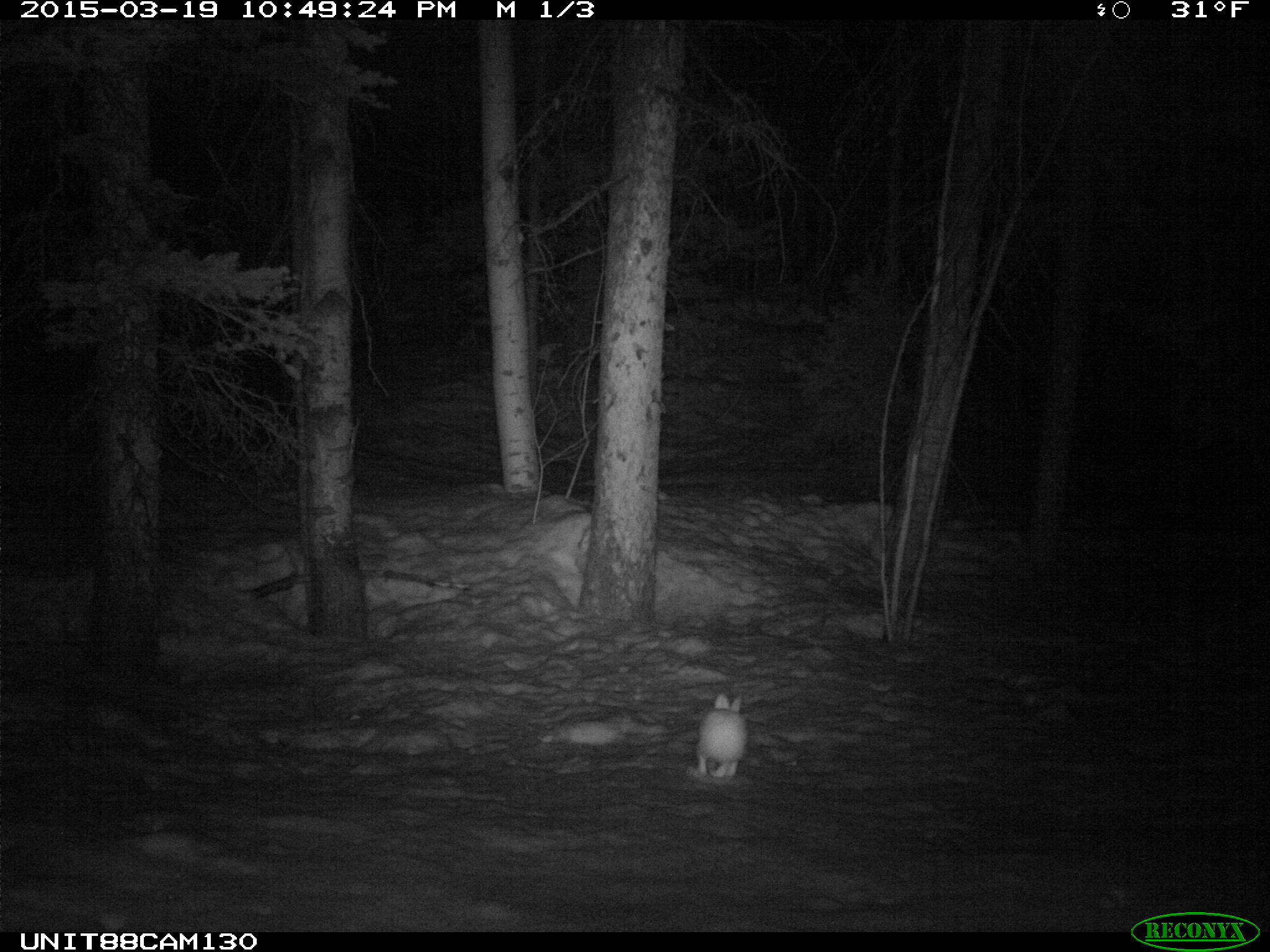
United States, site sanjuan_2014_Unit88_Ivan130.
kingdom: Animalia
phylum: Chordata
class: Mammalia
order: Lagomorpha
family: Leporidae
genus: Lepus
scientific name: Lepus americanus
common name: snowshoe hare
Lepus americanus (snowshoe hare).